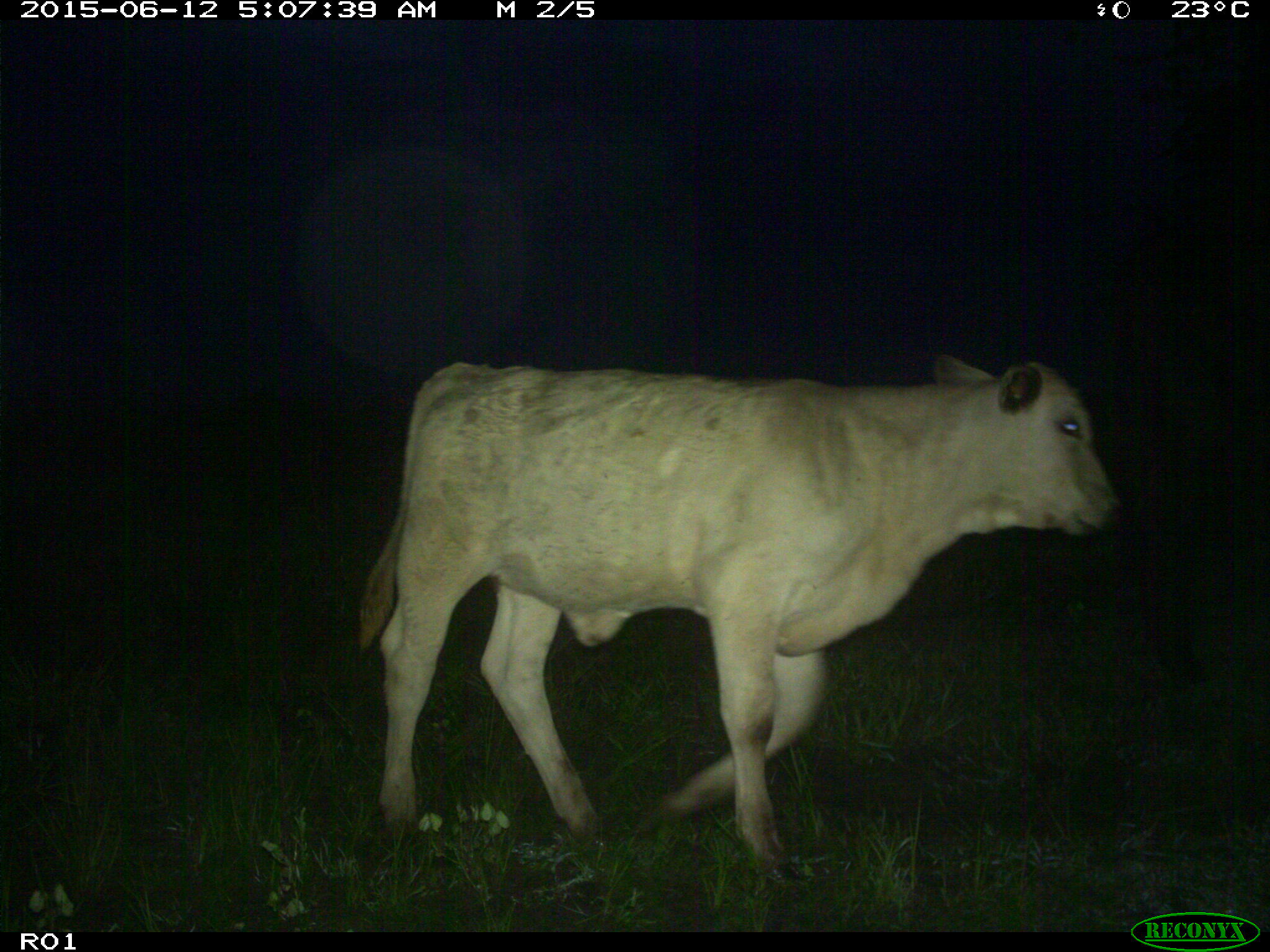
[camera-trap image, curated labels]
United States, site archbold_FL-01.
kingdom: Animalia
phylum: Chordata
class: Mammalia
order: Artiodactyla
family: Bovidae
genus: Bos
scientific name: Bos taurus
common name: domestic cow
Bos taurus (domestic cow).